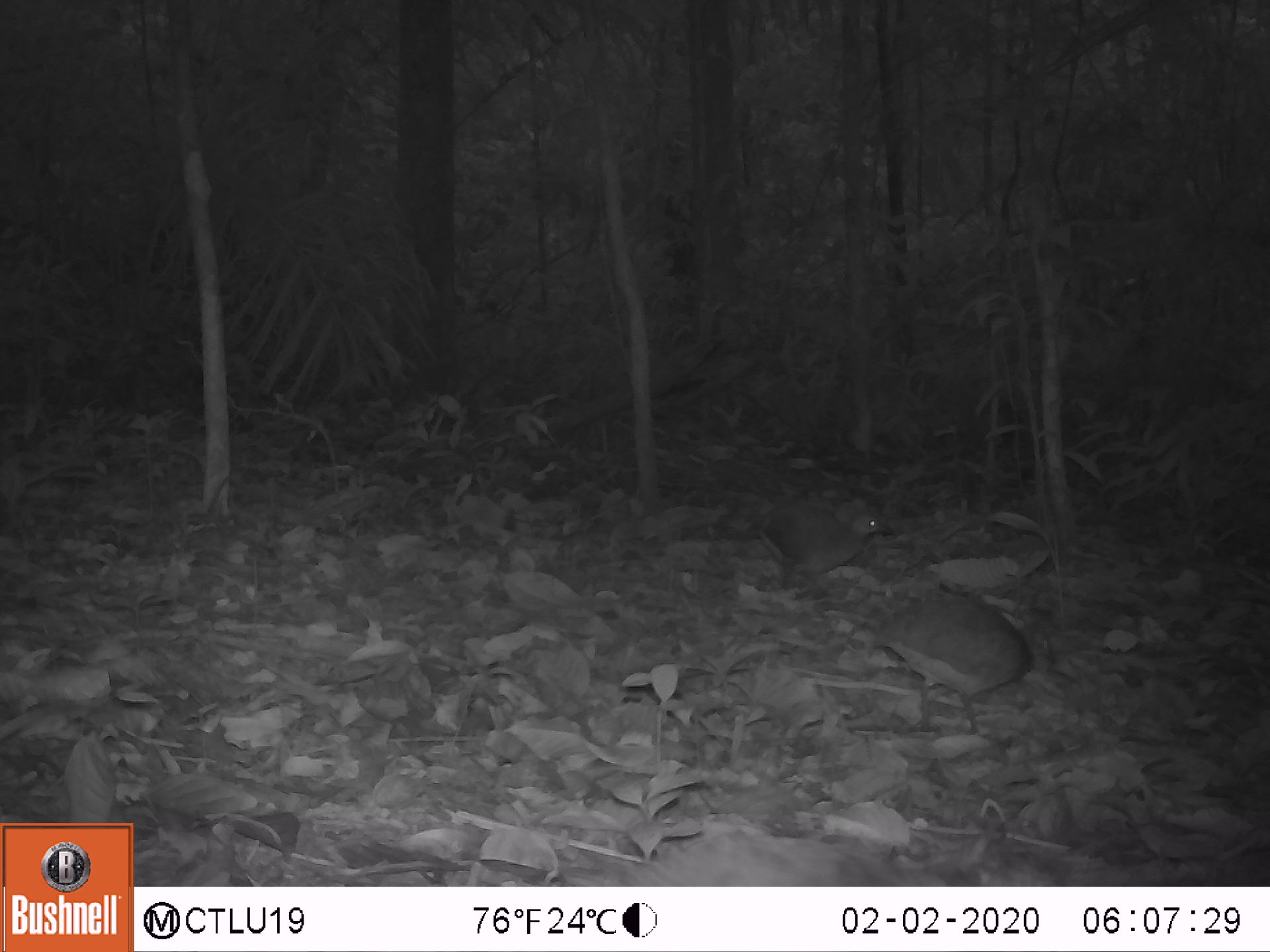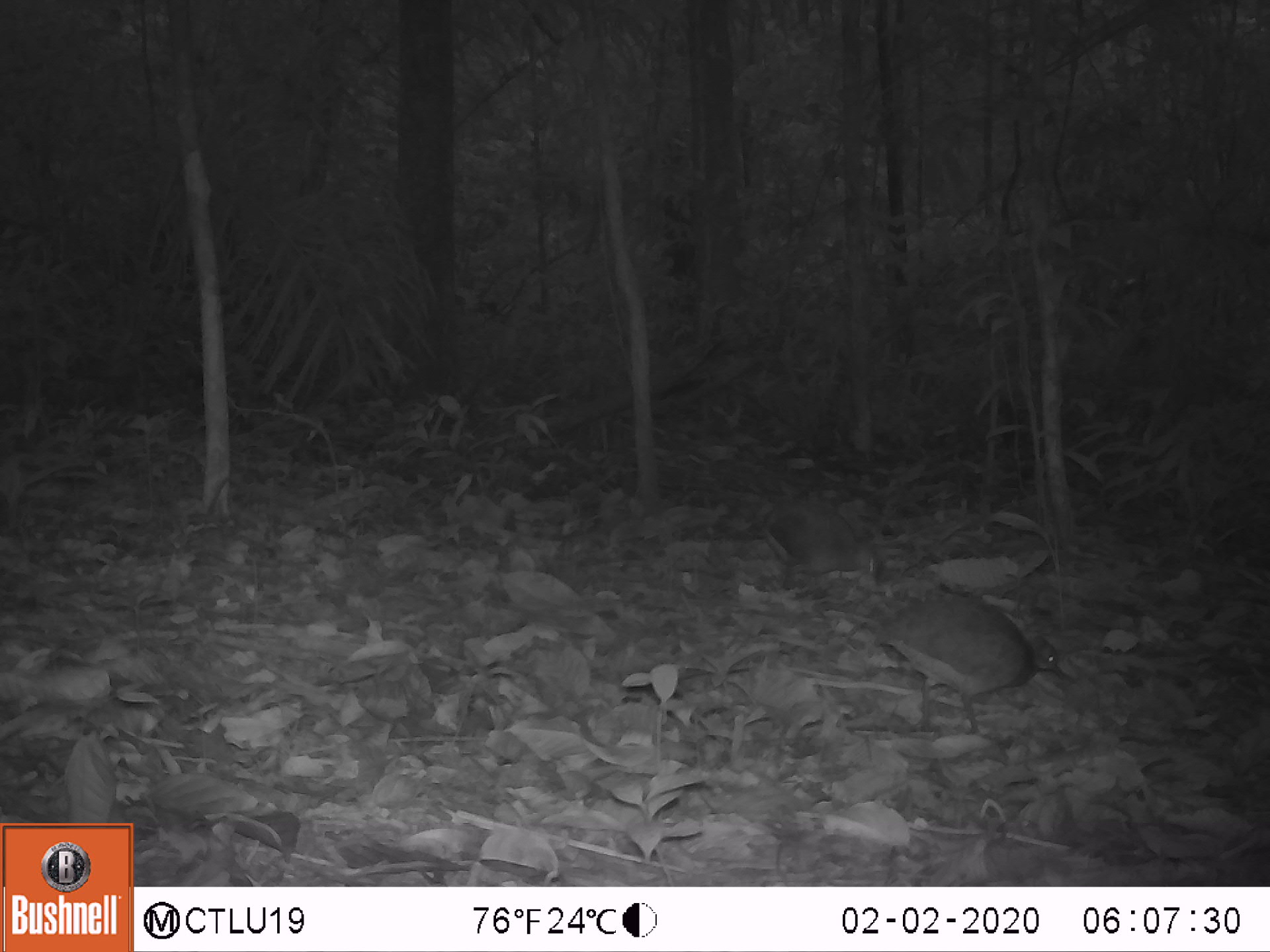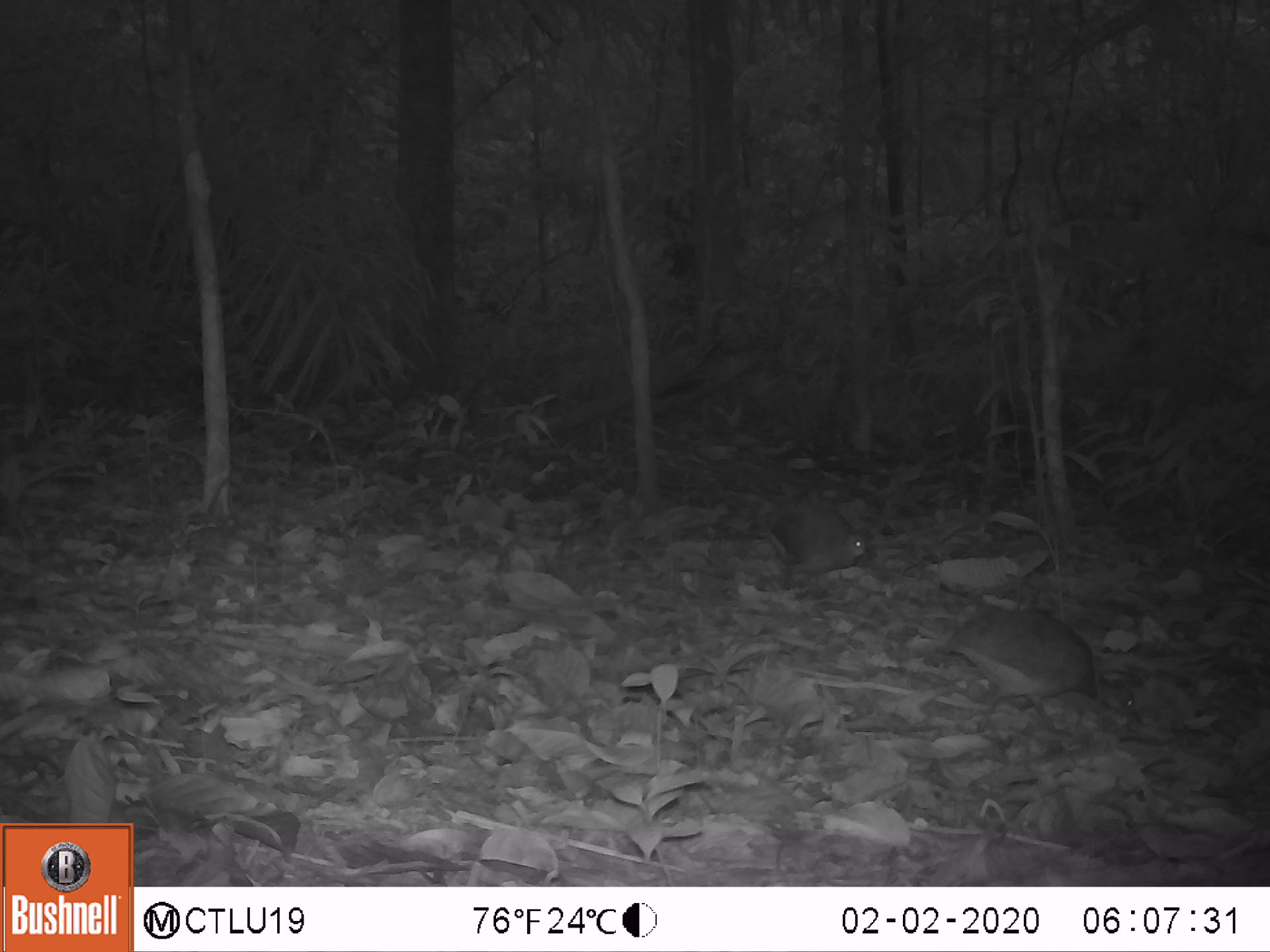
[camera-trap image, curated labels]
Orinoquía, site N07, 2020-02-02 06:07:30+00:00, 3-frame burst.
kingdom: Animalia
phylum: Chordata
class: Aves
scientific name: Aves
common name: bird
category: unknown bird